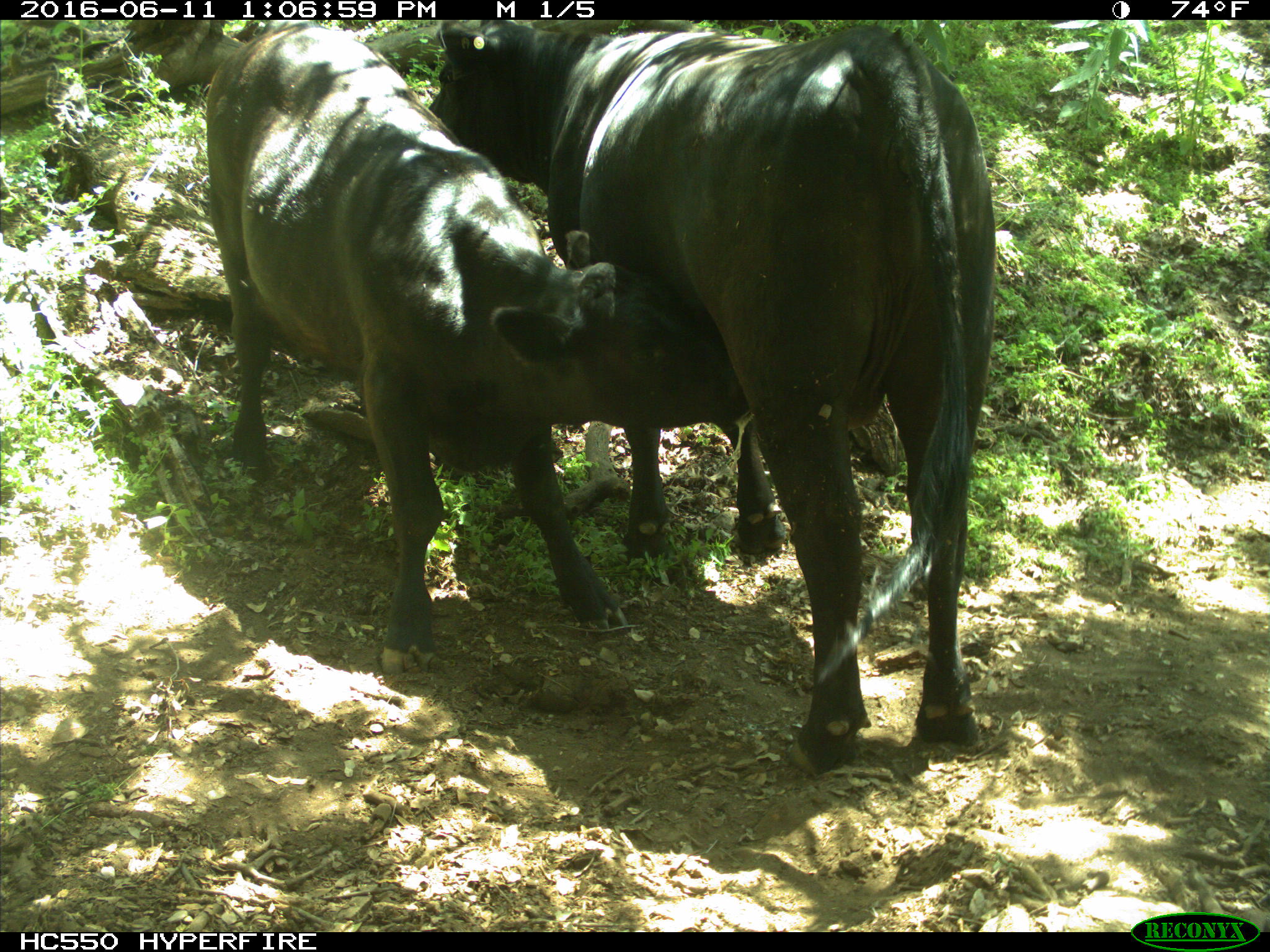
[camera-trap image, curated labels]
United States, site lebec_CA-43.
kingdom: Animalia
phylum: Chordata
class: Mammalia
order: Artiodactyla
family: Bovidae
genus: Bos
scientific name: Bos taurus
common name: domestic cow